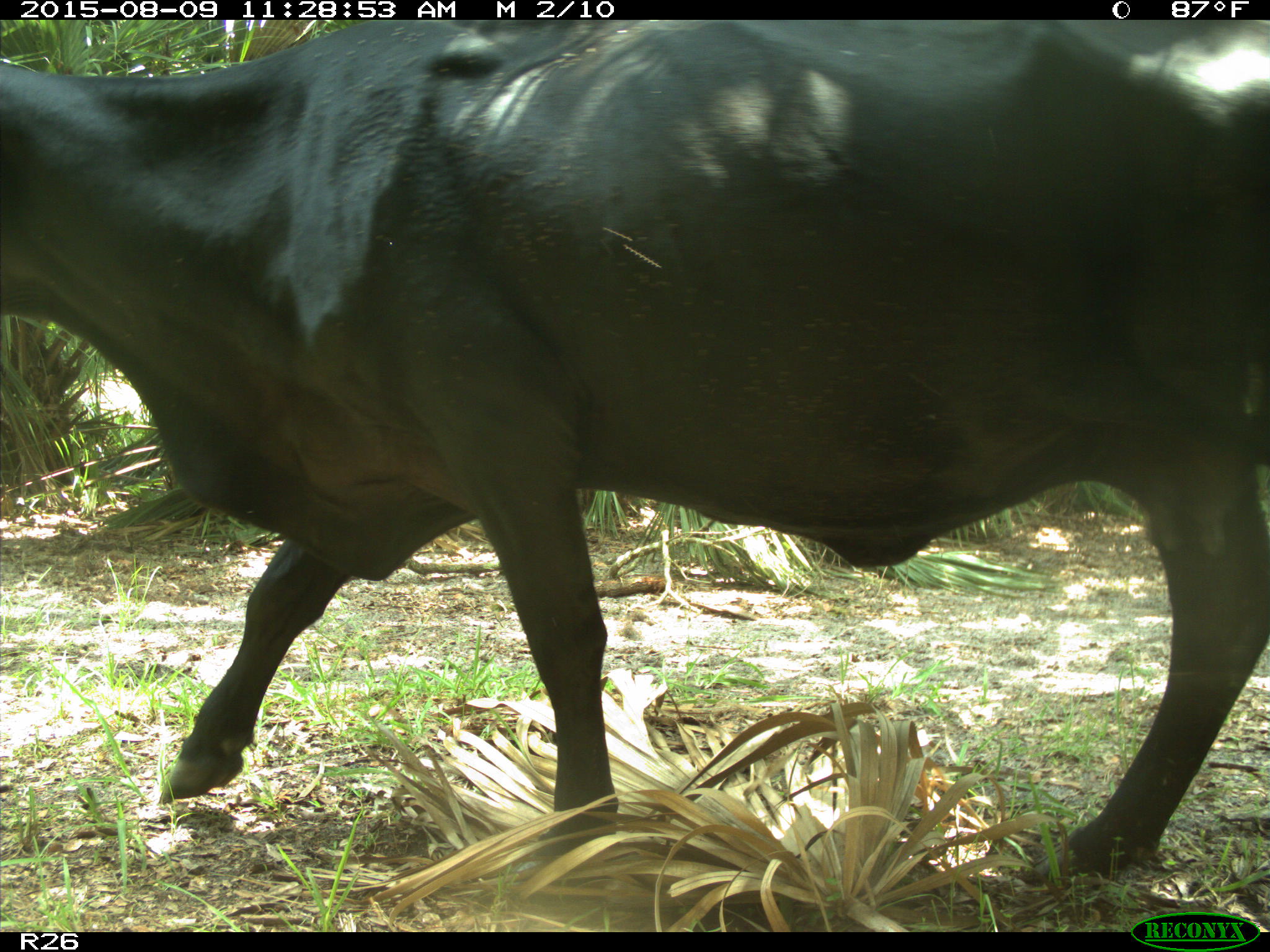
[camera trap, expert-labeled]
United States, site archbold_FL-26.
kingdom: Animalia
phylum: Chordata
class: Mammalia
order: Artiodactyla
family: Bovidae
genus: Bos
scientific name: Bos taurus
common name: domestic cow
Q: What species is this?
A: Bos taurus (domestic cow).